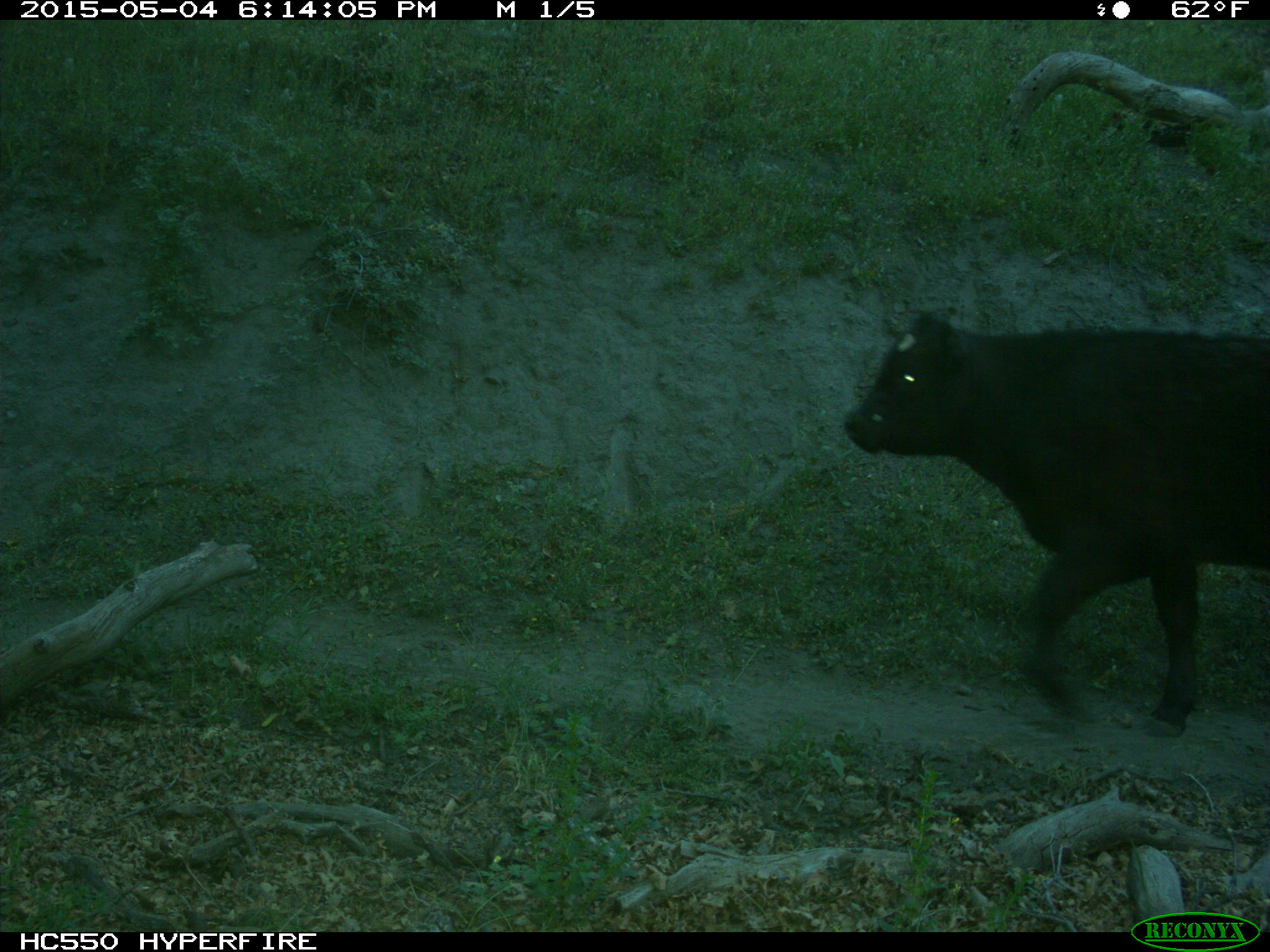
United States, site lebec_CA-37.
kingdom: Animalia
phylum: Chordata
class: Mammalia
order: Artiodactyla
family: Bovidae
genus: Bos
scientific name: Bos taurus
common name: domestic cow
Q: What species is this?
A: Bos taurus (domestic cow).